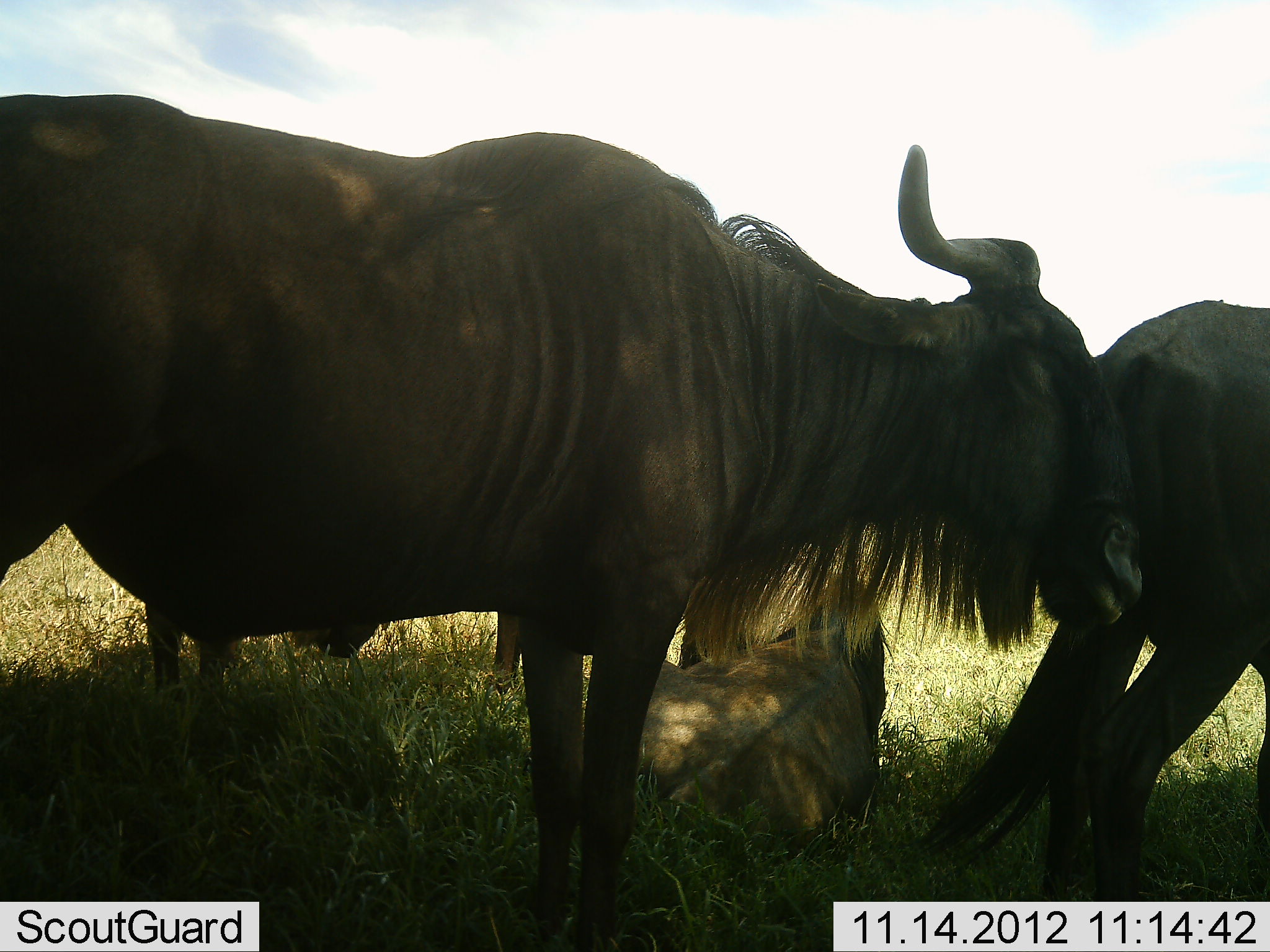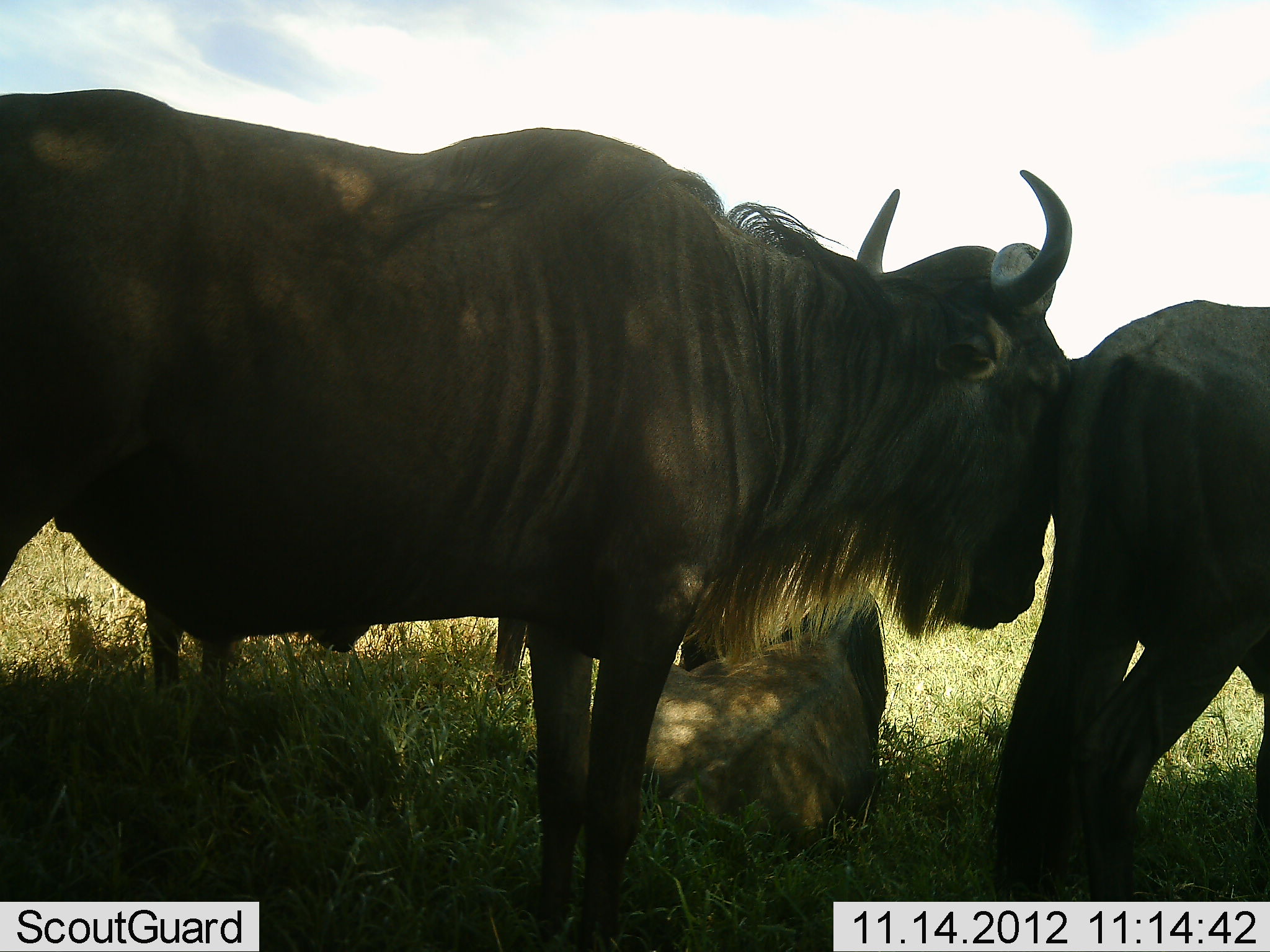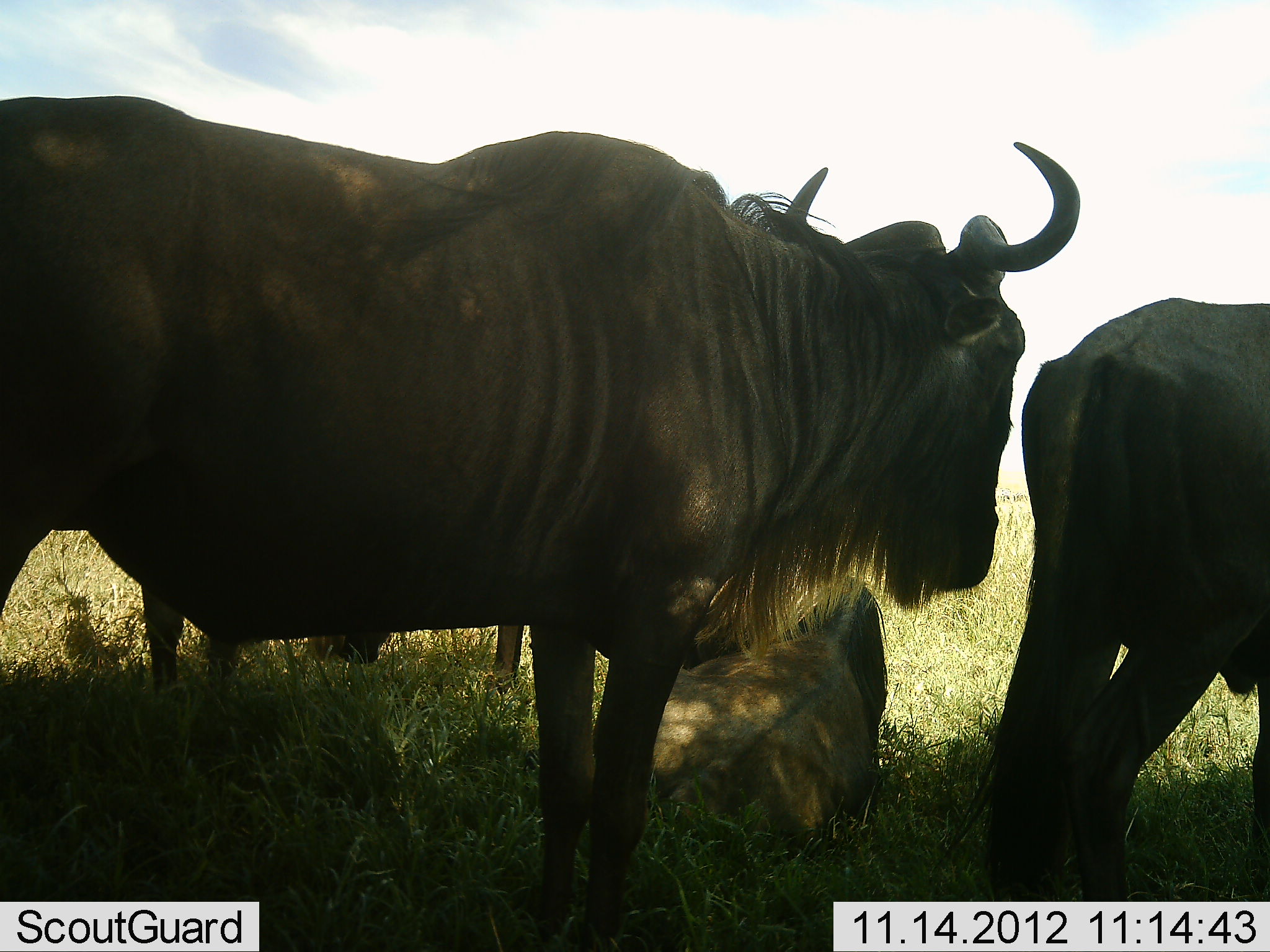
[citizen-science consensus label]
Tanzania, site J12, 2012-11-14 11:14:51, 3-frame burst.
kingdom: Animalia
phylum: Chordata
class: Mammalia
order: Artiodactyla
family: Bovidae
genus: Connochaetes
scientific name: Connochaetes taurinus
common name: blue wildebeest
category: wildebeest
Wildebeest (blue wildebeest) (Connochaetes taurinus), count 4. Behavior (volunteer vote fractions): standing 90%, resting 90%, moving 0%, interacting 40%. Young present (vote fraction): 0%. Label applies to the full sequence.